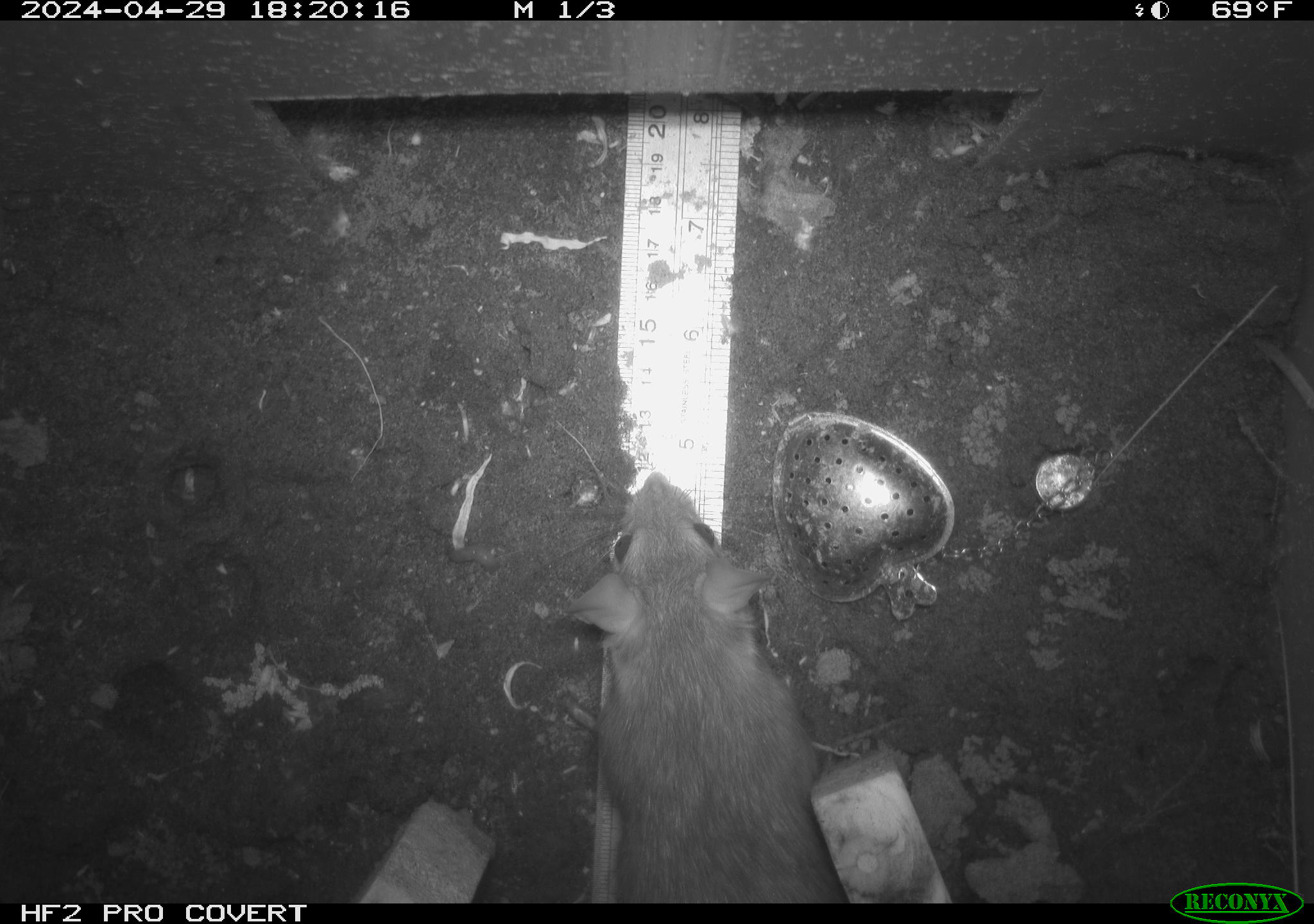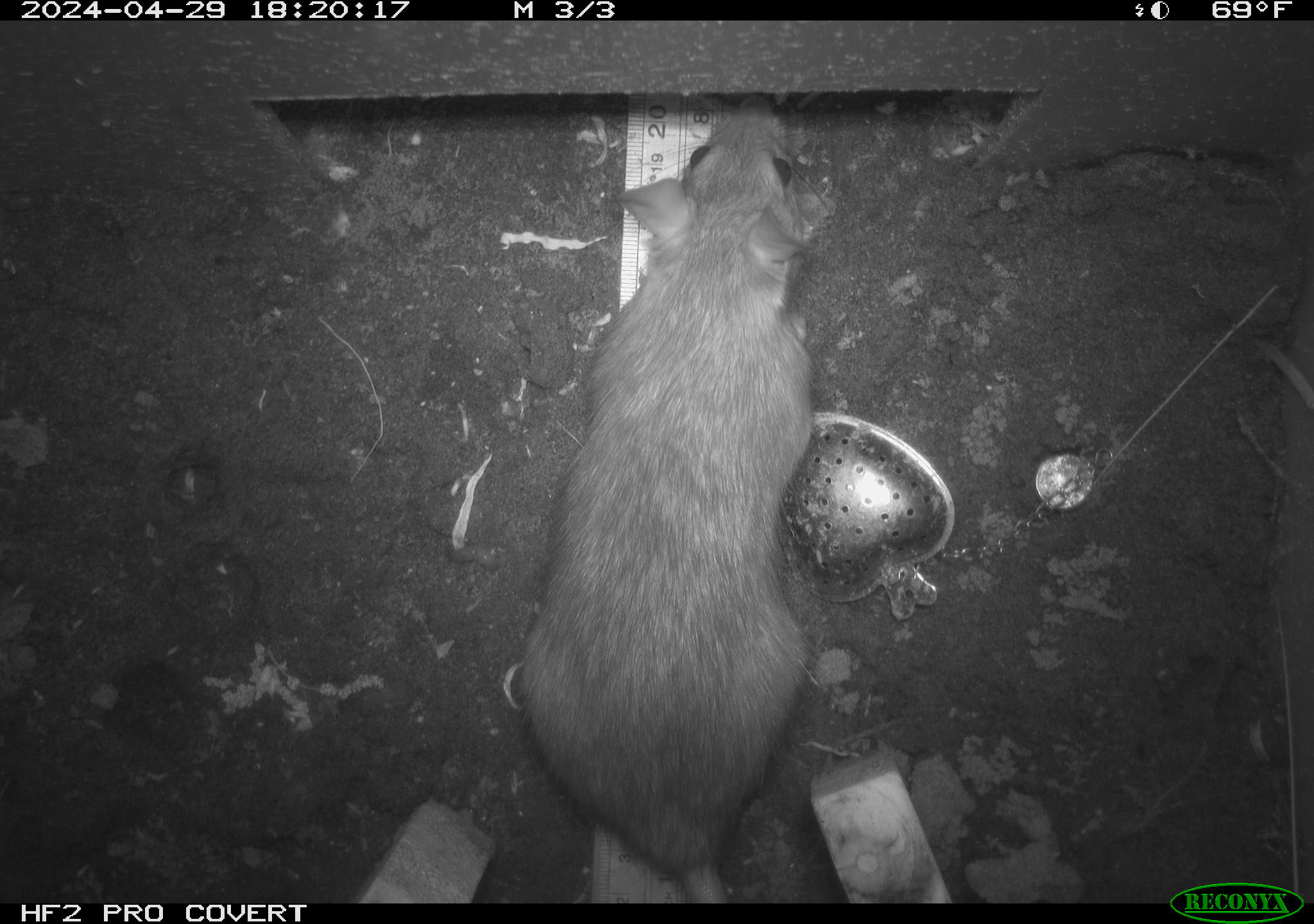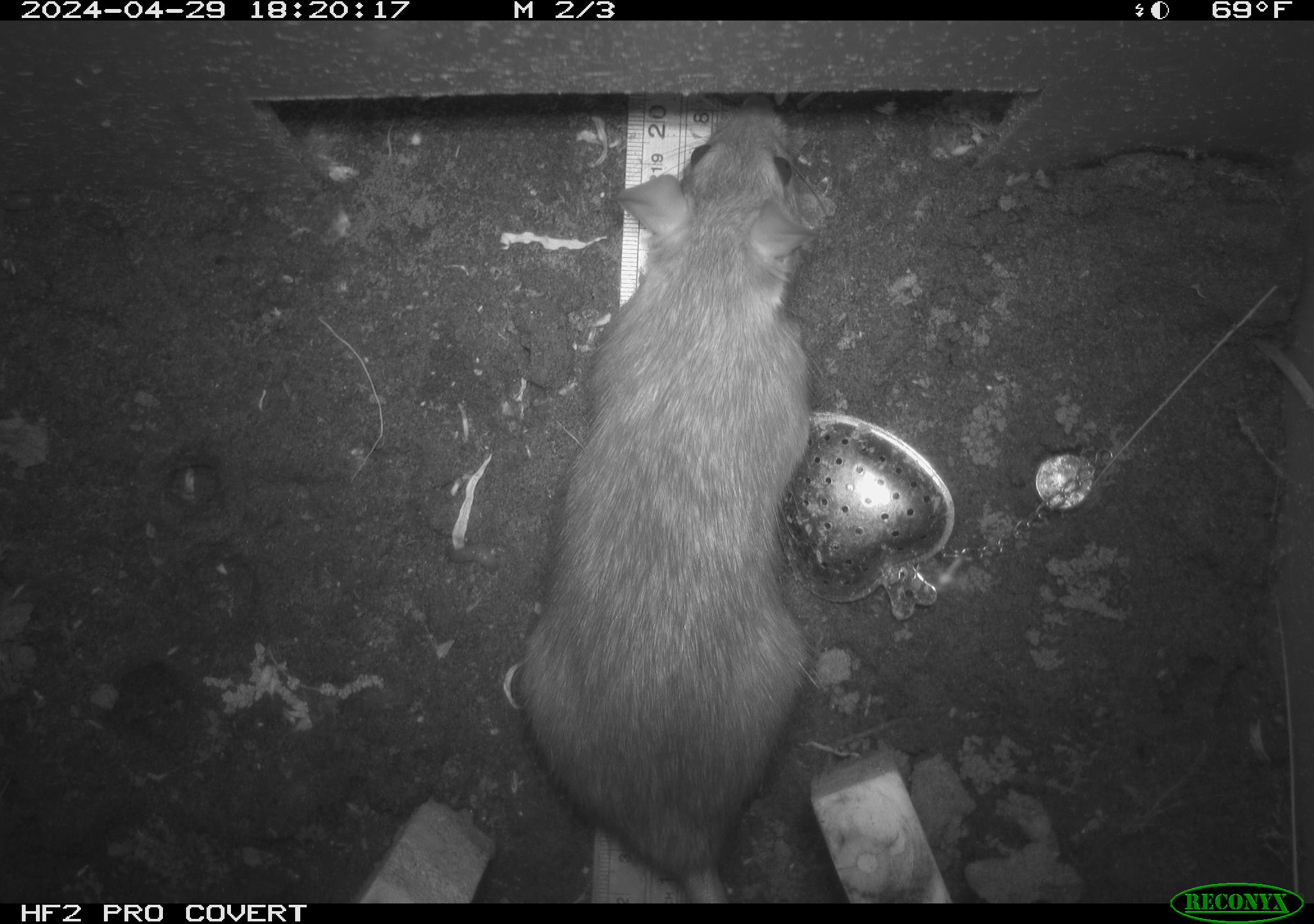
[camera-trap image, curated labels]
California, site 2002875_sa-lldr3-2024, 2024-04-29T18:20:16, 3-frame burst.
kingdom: Animalia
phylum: Chordata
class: Mammalia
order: Rodentia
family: Muridae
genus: Rattus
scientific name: Rattus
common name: rat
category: rattus species